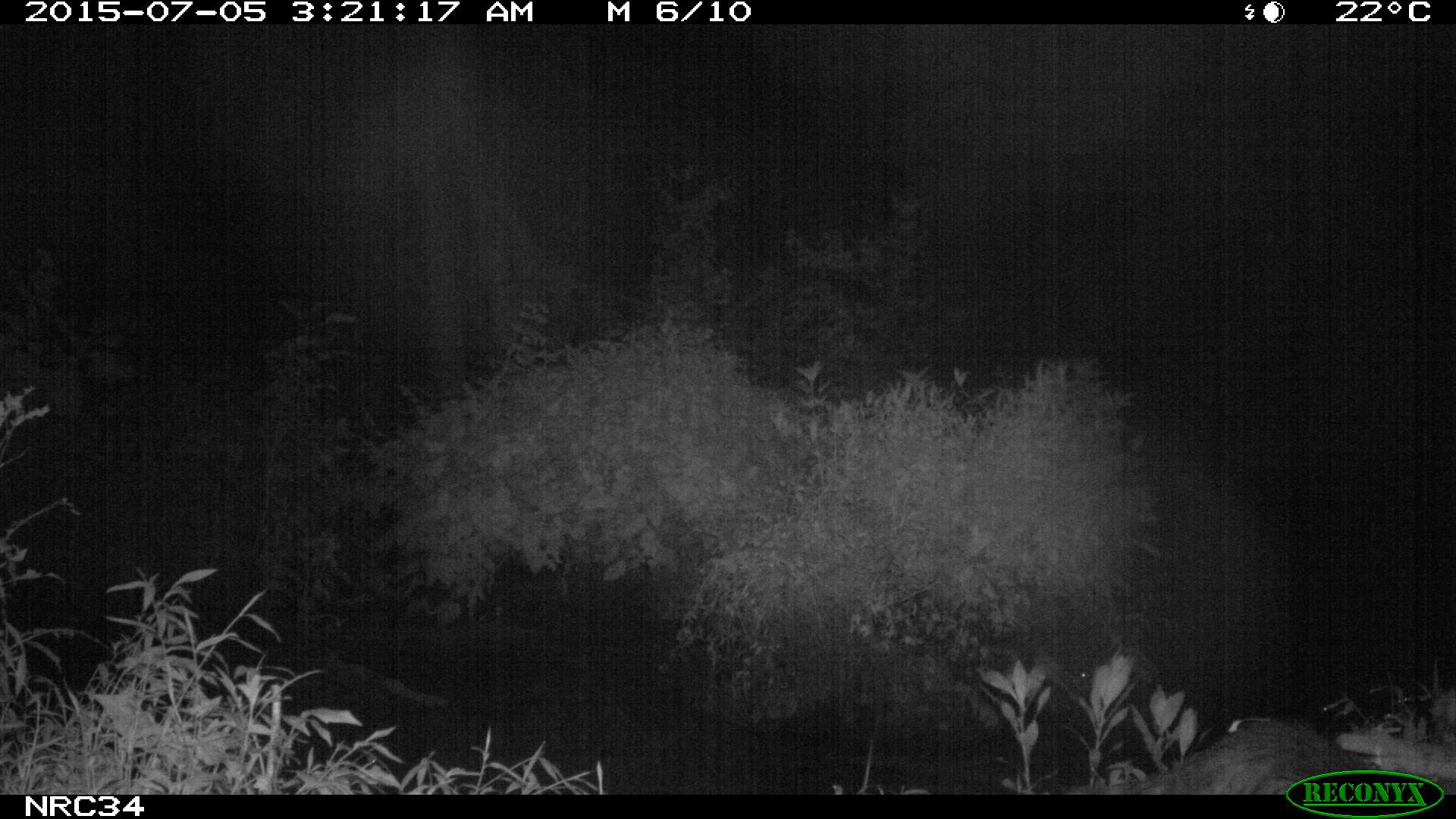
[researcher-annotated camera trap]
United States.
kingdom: Animalia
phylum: Chordata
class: Mammalia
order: Carnivora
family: Procyonidae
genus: Procyon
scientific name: Procyon lotor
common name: northern raccoon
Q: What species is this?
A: Northern Raccoon (Procyon lotor).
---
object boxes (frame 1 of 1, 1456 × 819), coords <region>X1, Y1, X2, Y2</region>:
Northern Raccoon: <region>1126, 713, 1390, 793</region>